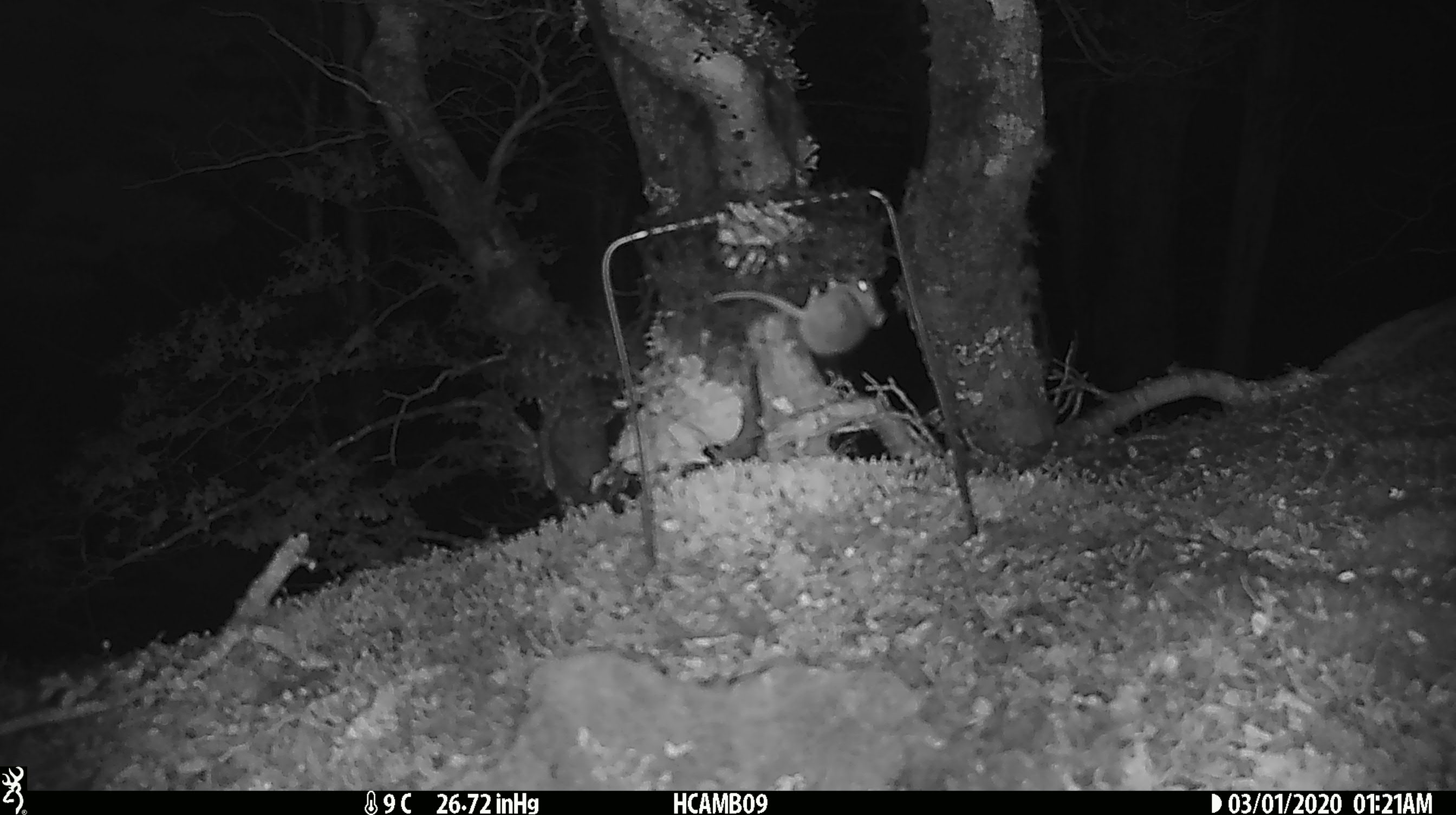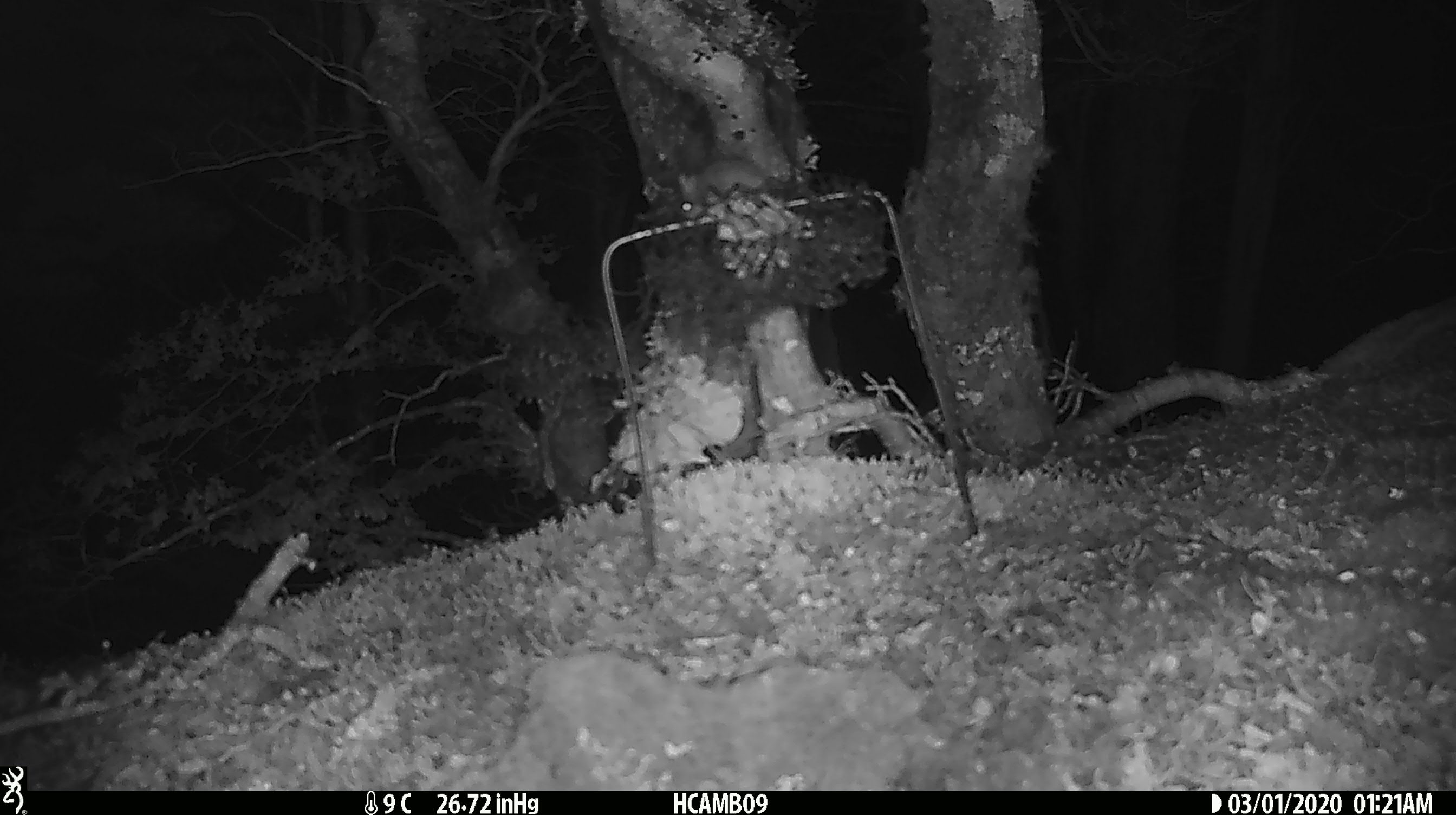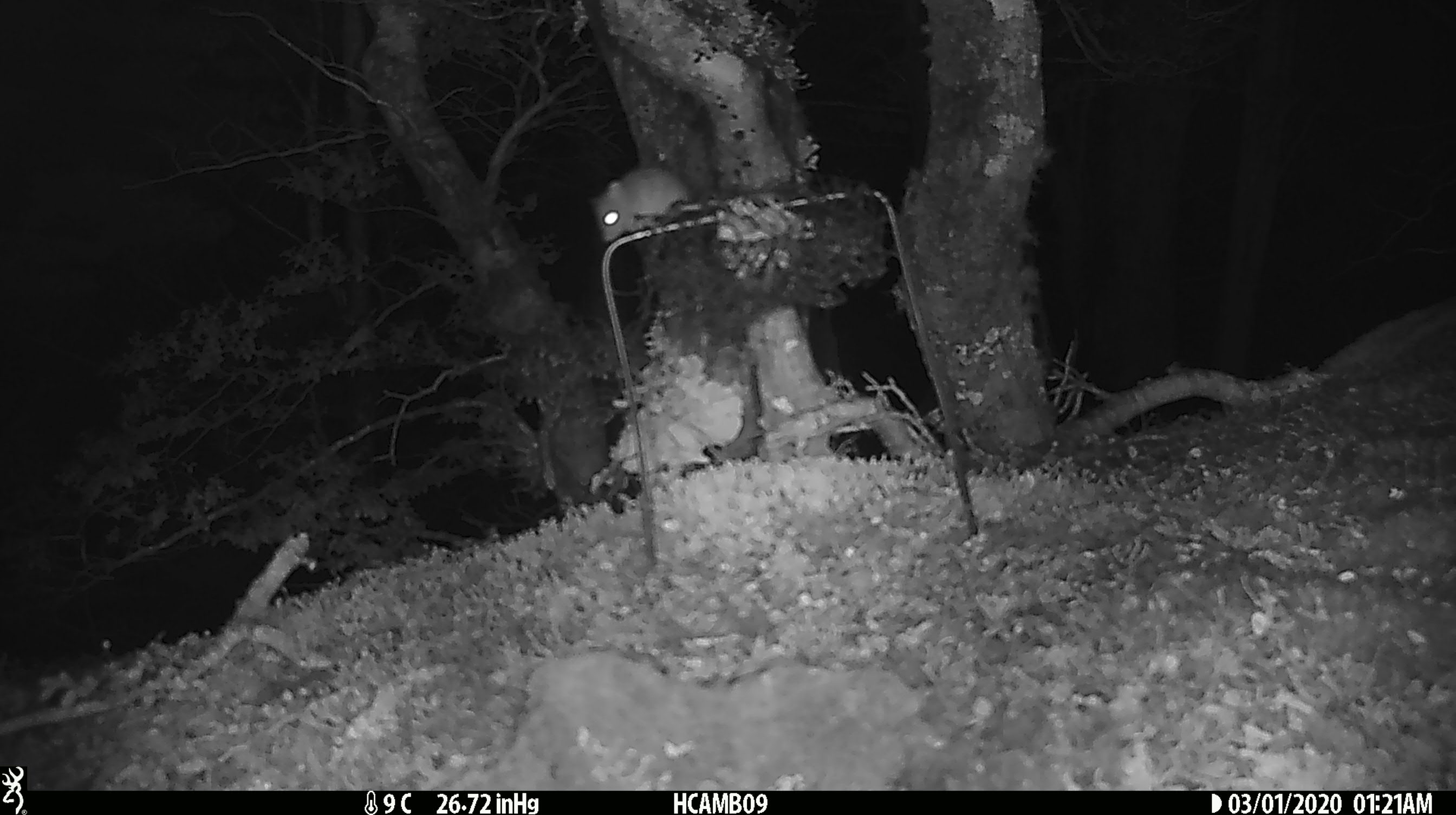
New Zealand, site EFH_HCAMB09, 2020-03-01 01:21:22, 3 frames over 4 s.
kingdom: Animalia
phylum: Chordata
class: Mammalia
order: Rodentia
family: Muridae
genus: Mus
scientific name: Mus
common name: mouse